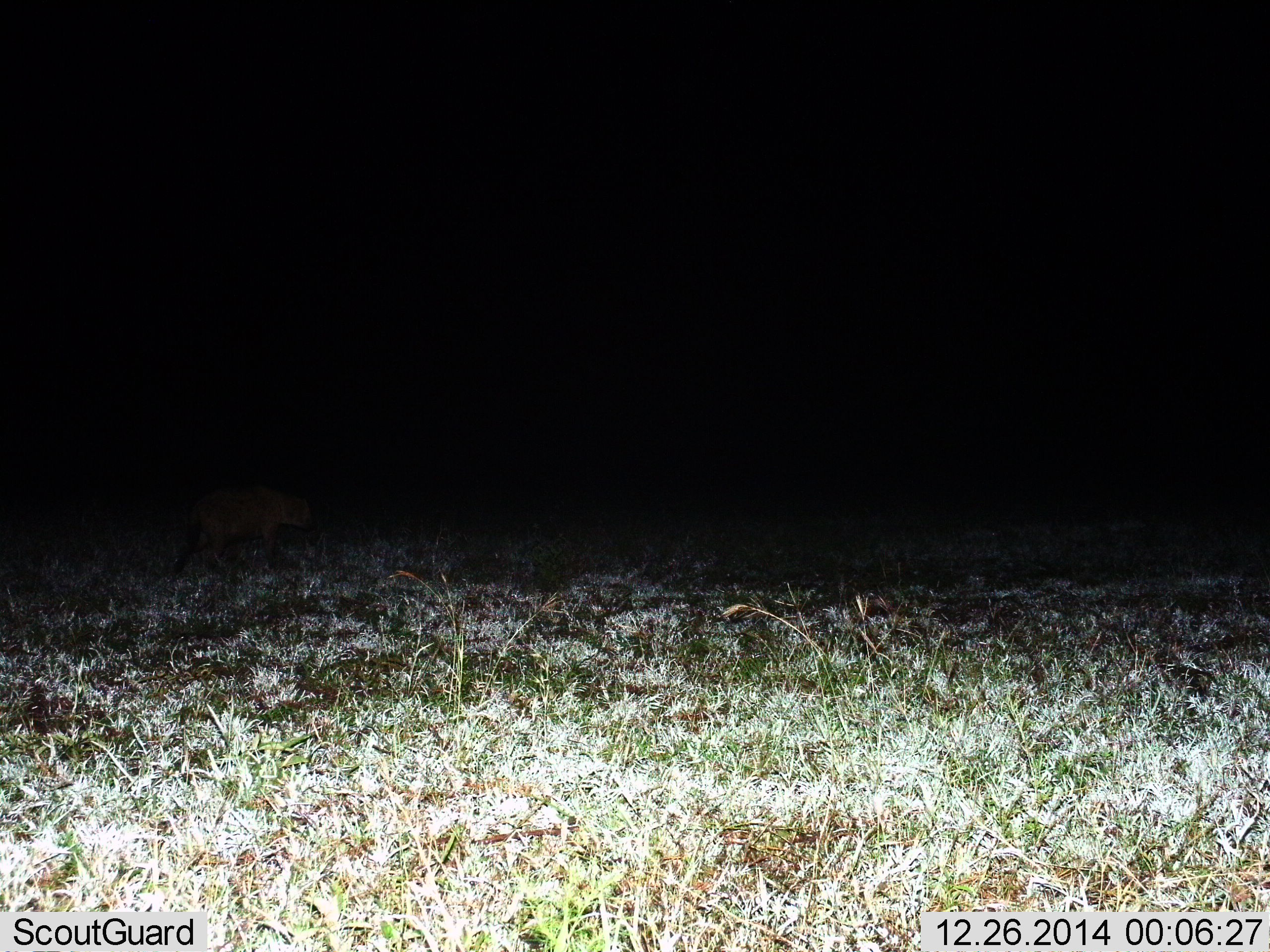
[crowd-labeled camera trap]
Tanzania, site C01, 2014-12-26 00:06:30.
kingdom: Animalia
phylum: Chordata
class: Mammalia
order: Carnivora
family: Hyaenidae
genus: Crocuta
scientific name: Crocuta crocuta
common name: spotted hyena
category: hyenaspotted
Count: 1.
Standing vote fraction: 0%.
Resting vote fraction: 0%.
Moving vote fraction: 100%.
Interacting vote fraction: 0%.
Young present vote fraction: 0%.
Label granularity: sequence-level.